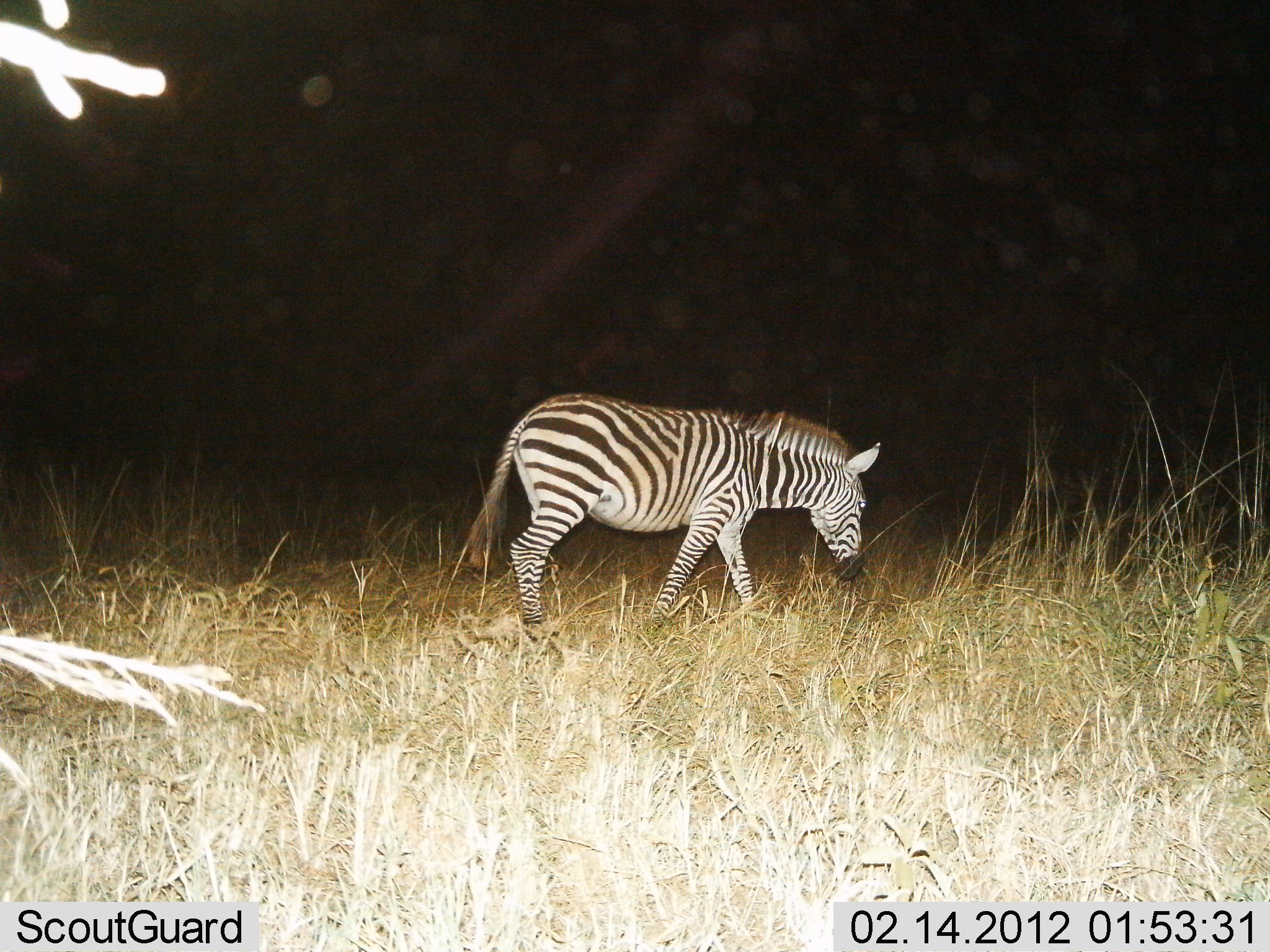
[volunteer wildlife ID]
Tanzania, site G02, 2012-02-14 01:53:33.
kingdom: Animalia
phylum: Chordata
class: Mammalia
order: Perissodactyla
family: Equidae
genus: Equus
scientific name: Equus quagga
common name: plains zebra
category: zebra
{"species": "zebra (plains zebra) (Equus quagga)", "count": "1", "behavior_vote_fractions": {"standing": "19%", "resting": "0%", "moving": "81%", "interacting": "0%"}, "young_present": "3%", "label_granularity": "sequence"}